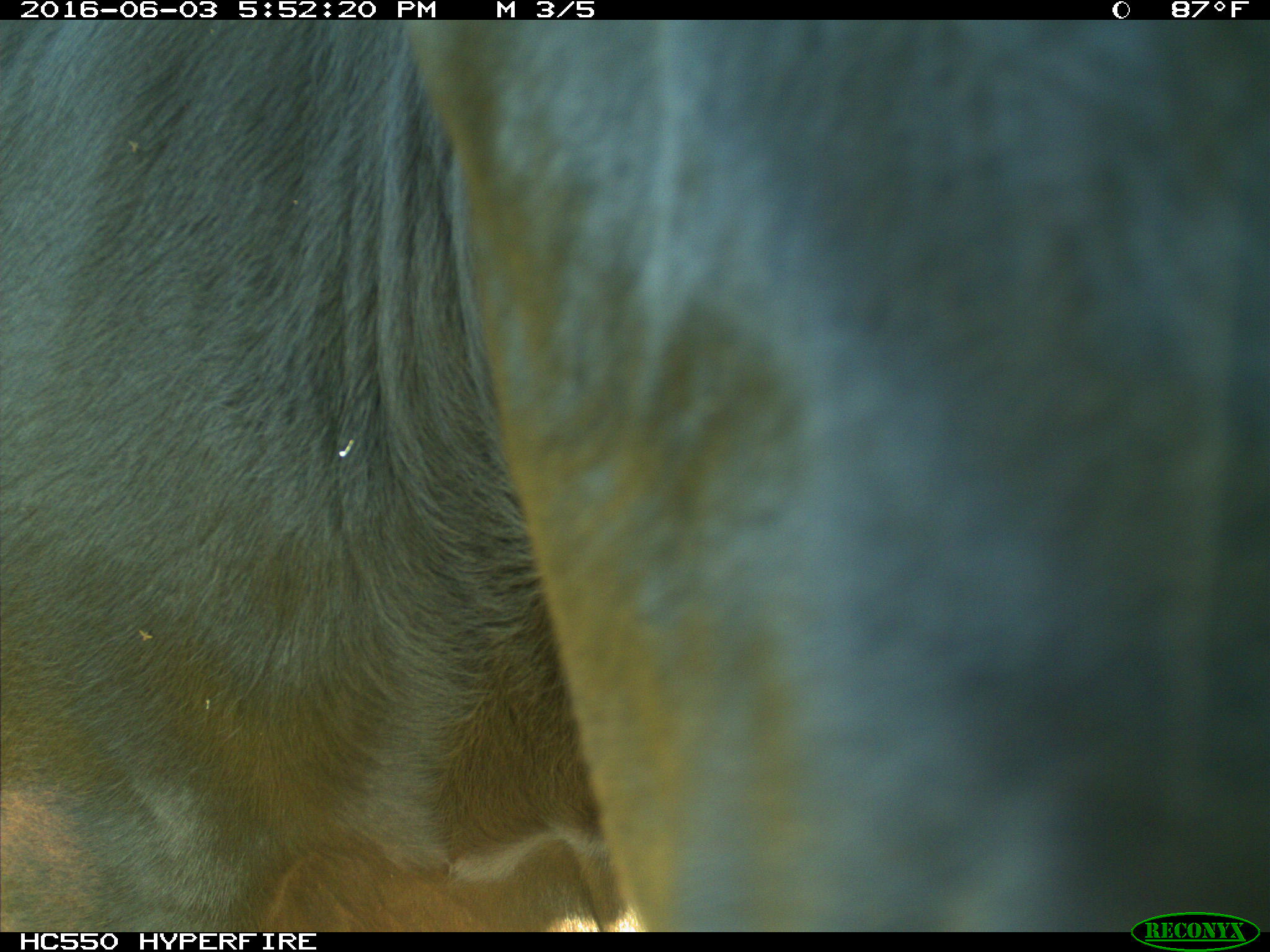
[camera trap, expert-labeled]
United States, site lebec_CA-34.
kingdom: Animalia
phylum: Chordata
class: Mammalia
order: Artiodactyla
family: Bovidae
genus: Bos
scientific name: Bos taurus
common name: domestic cow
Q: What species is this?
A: Bos taurus (domestic cow).